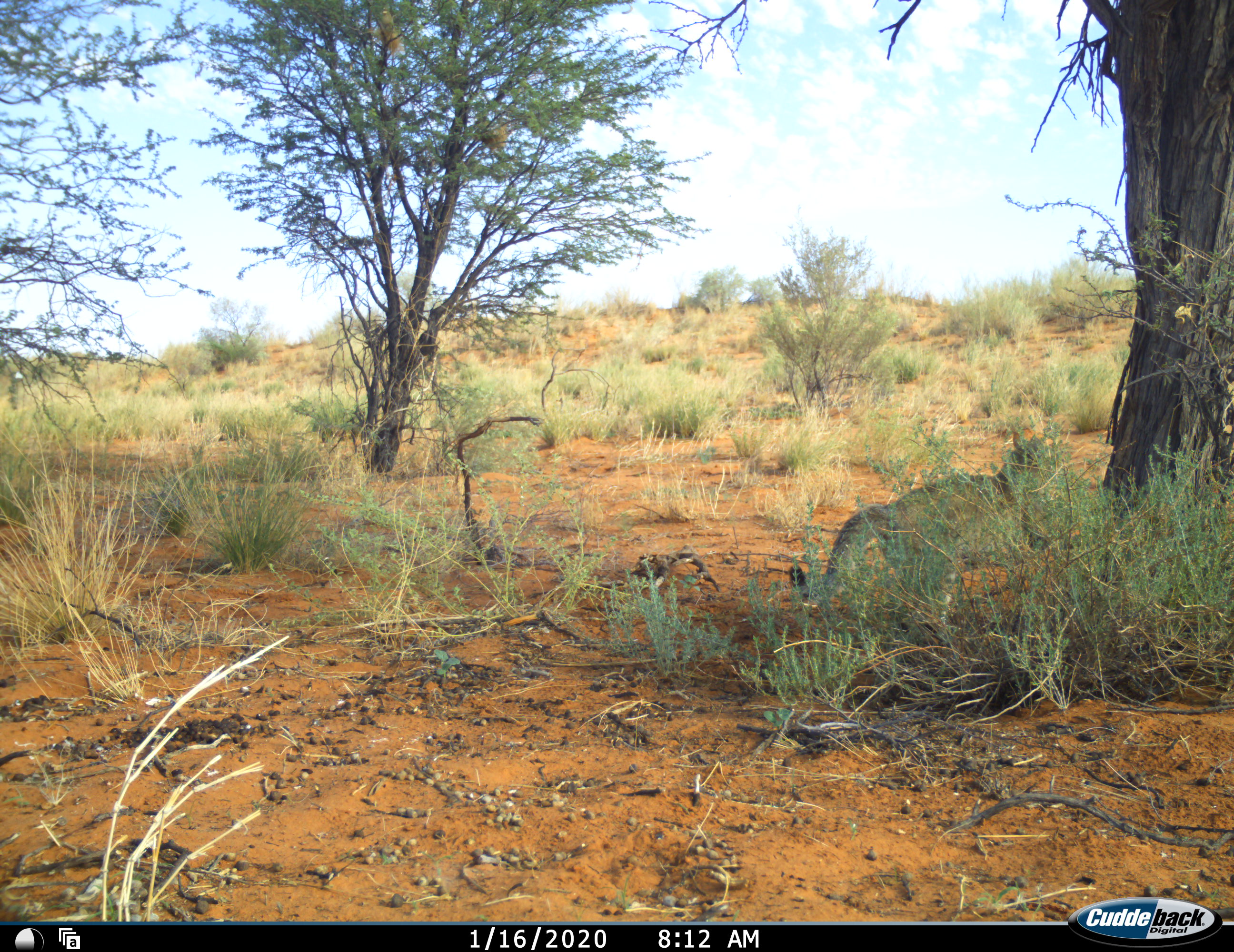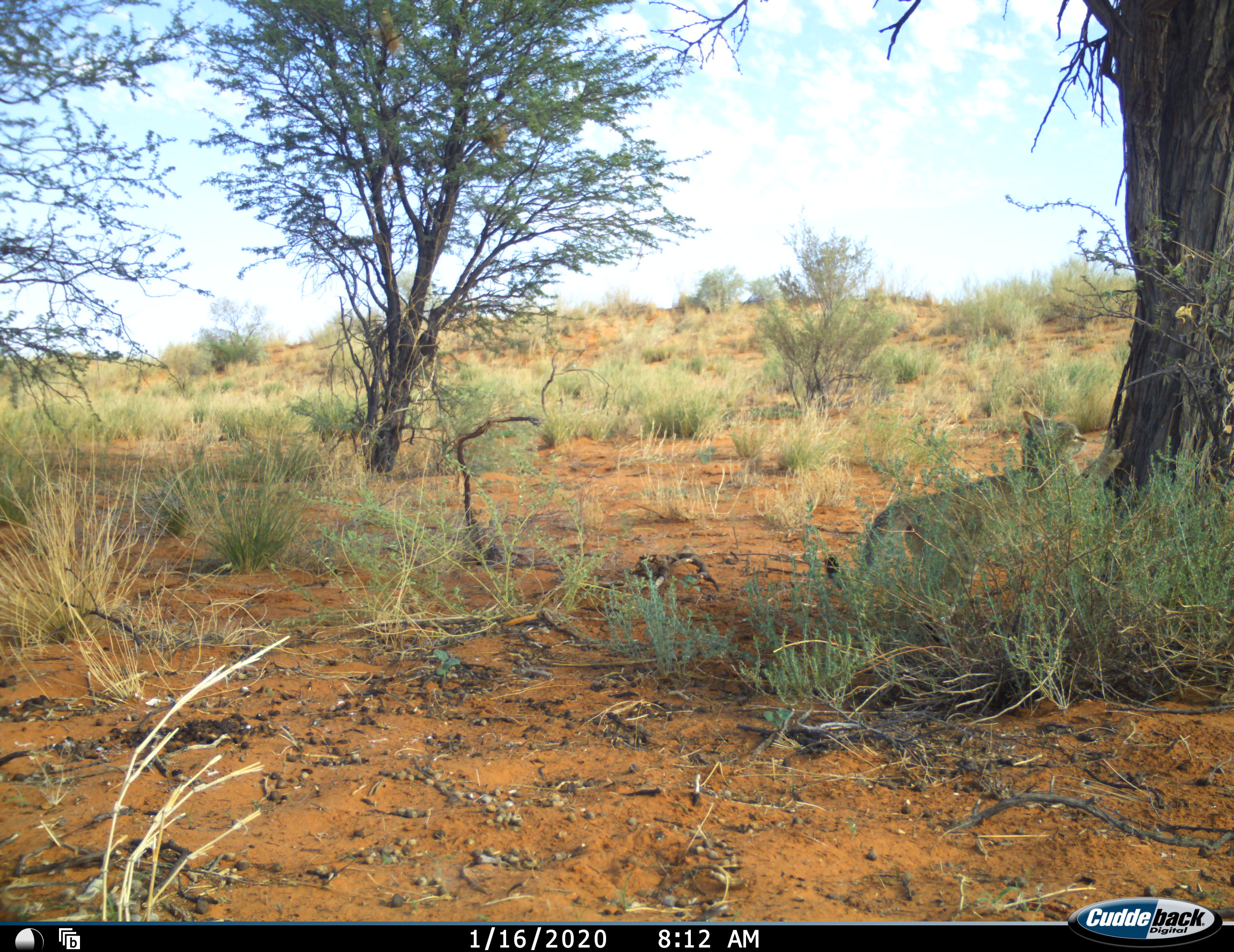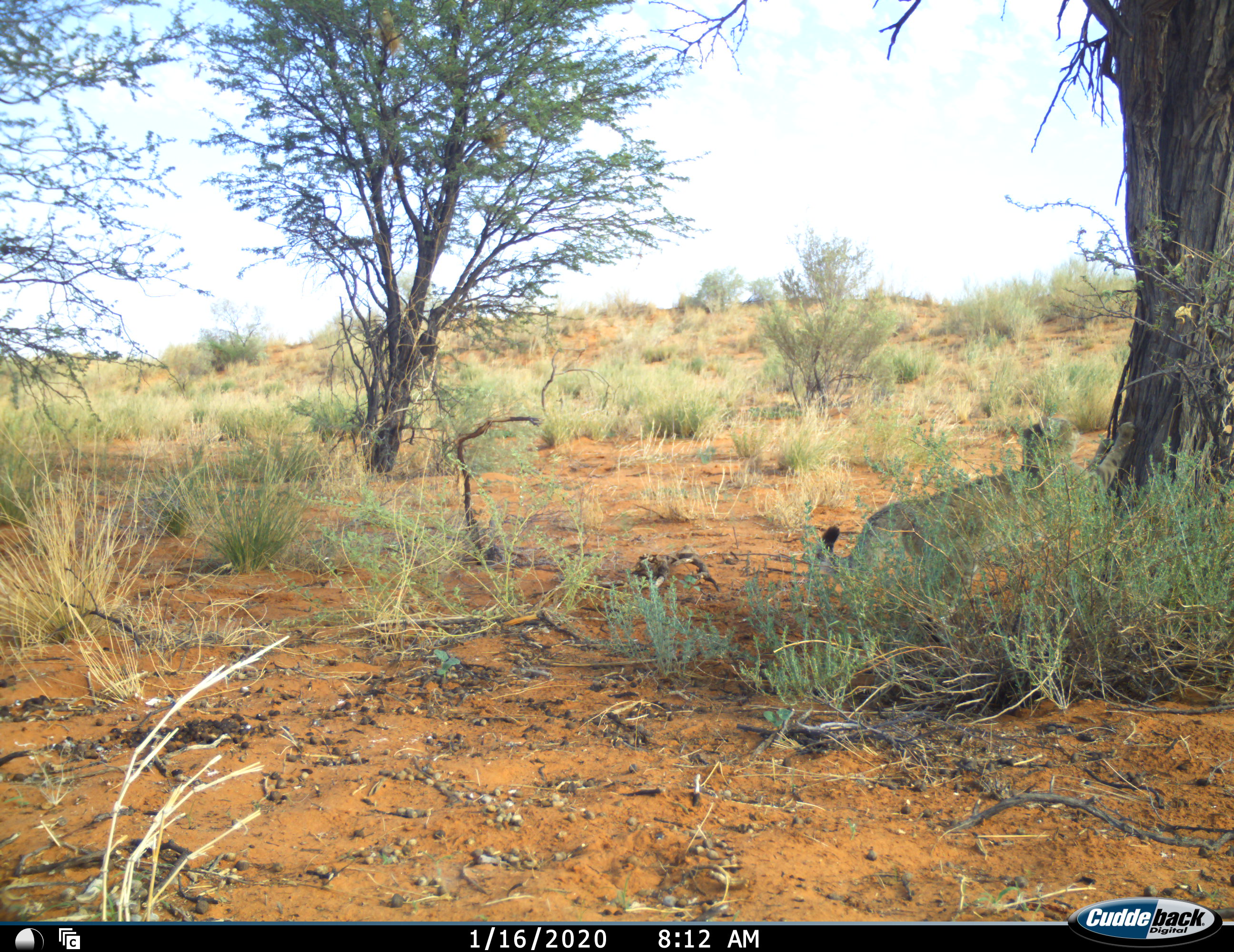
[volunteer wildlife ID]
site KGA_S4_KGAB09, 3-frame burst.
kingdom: Animalia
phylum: Chordata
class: Mammalia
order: Carnivora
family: Felidae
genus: Felis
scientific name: Felis lybica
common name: african wild cat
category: africanwildcat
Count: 1.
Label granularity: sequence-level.